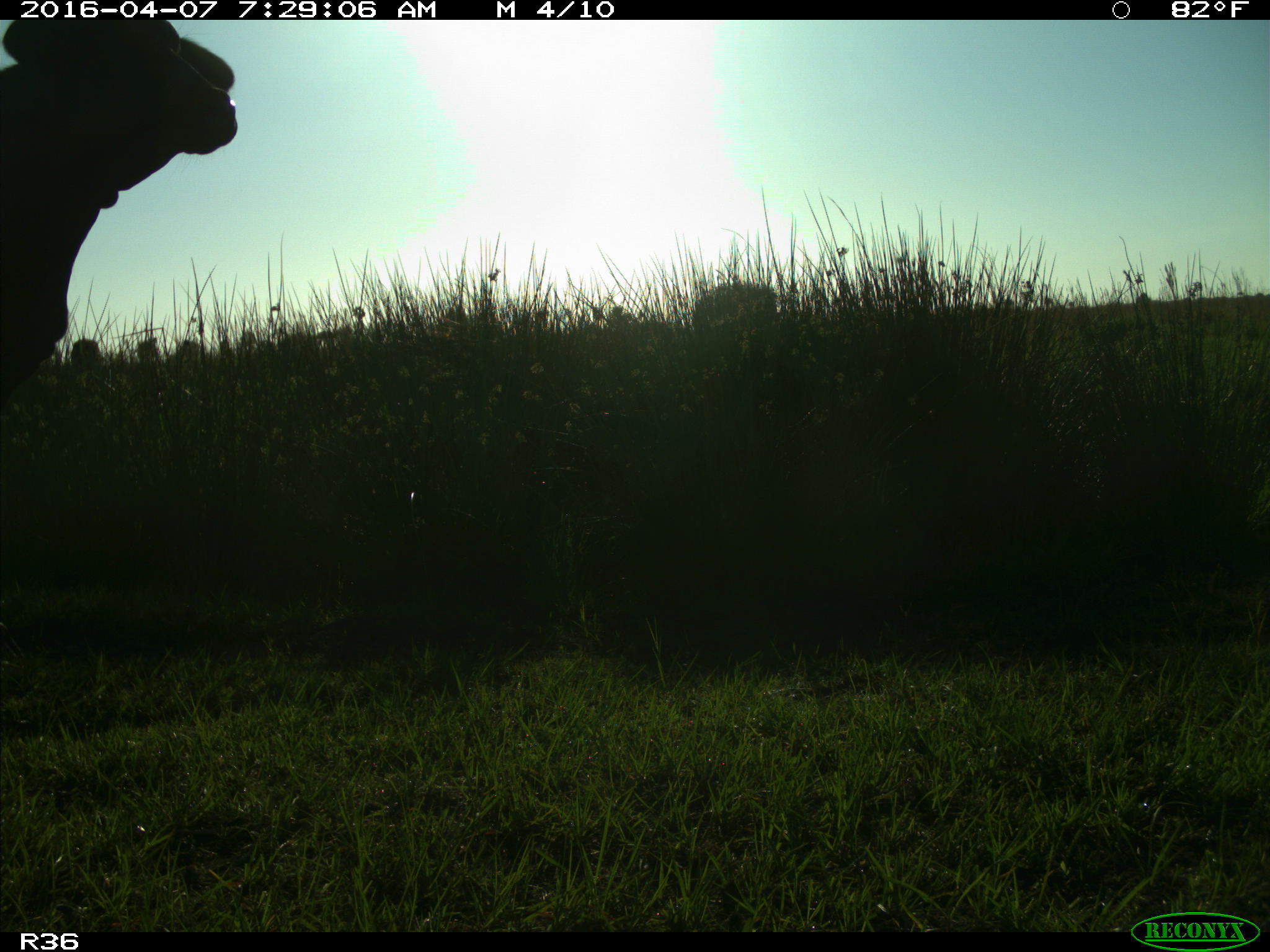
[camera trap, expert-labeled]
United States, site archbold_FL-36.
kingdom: Animalia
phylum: Chordata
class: Mammalia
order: Artiodactyla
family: Bovidae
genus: Bos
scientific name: Bos taurus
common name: domestic cow